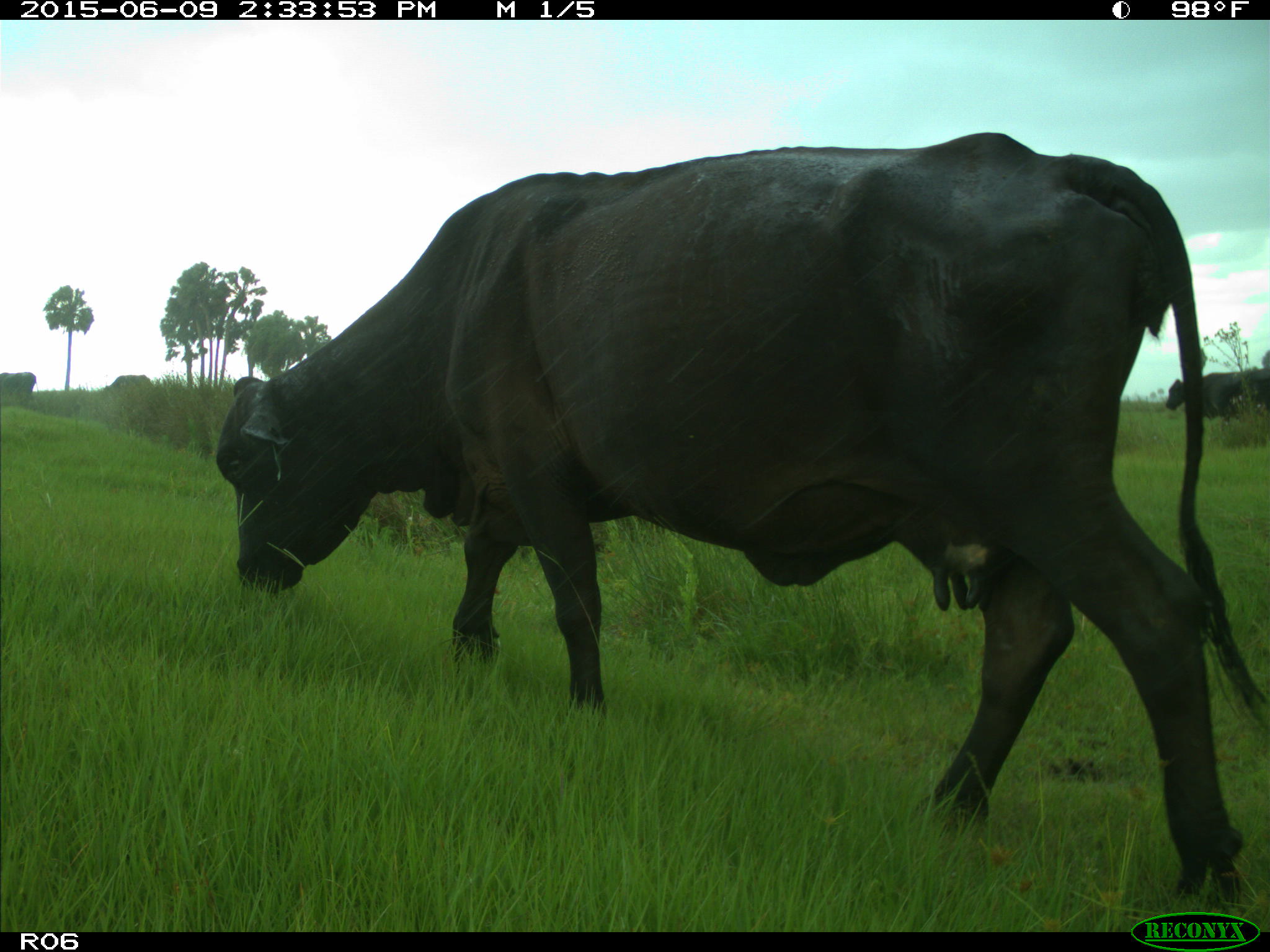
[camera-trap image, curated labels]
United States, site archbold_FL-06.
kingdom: Animalia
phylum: Chordata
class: Mammalia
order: Artiodactyla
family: Bovidae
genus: Bos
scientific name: Bos taurus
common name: domestic cow